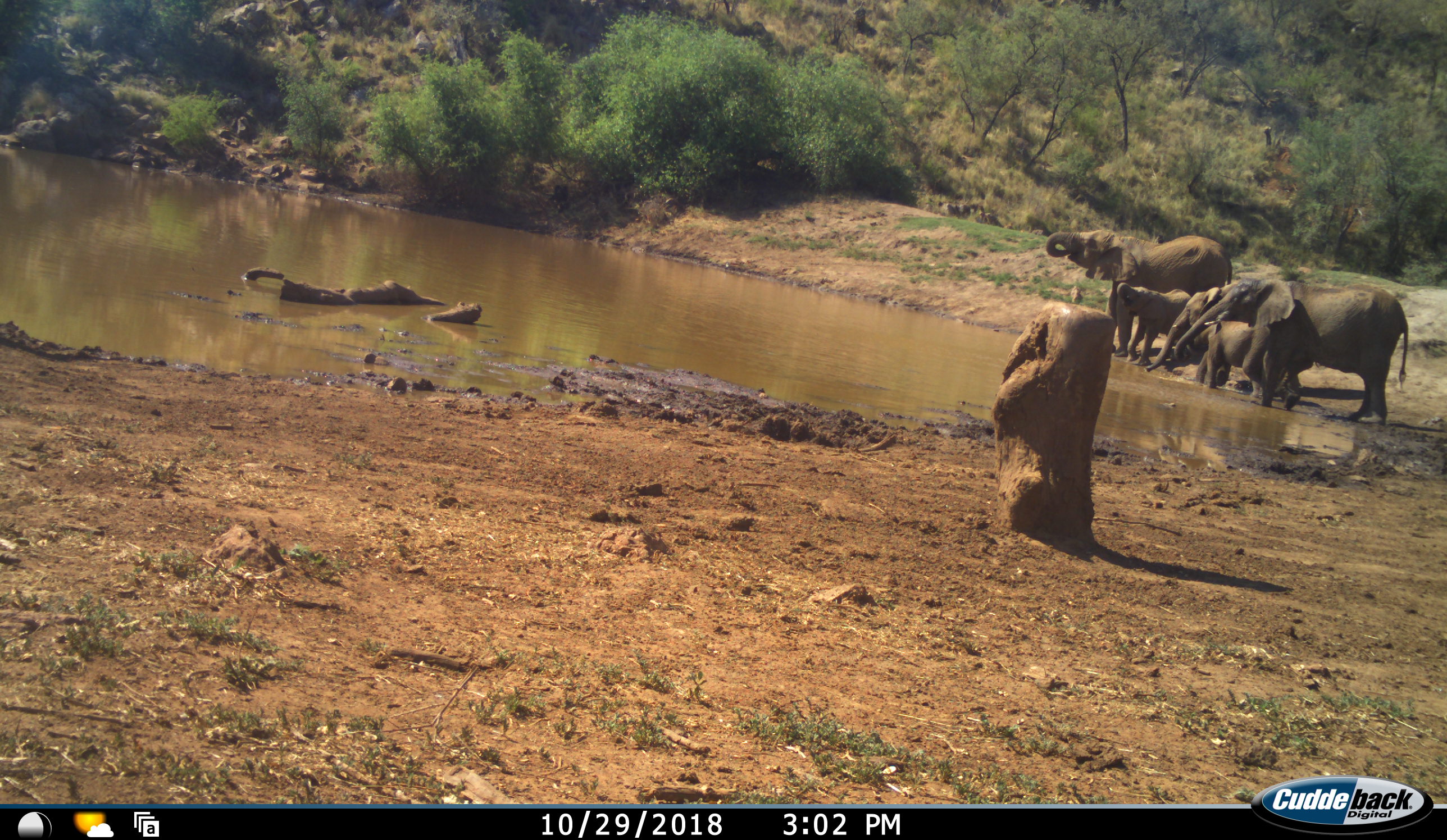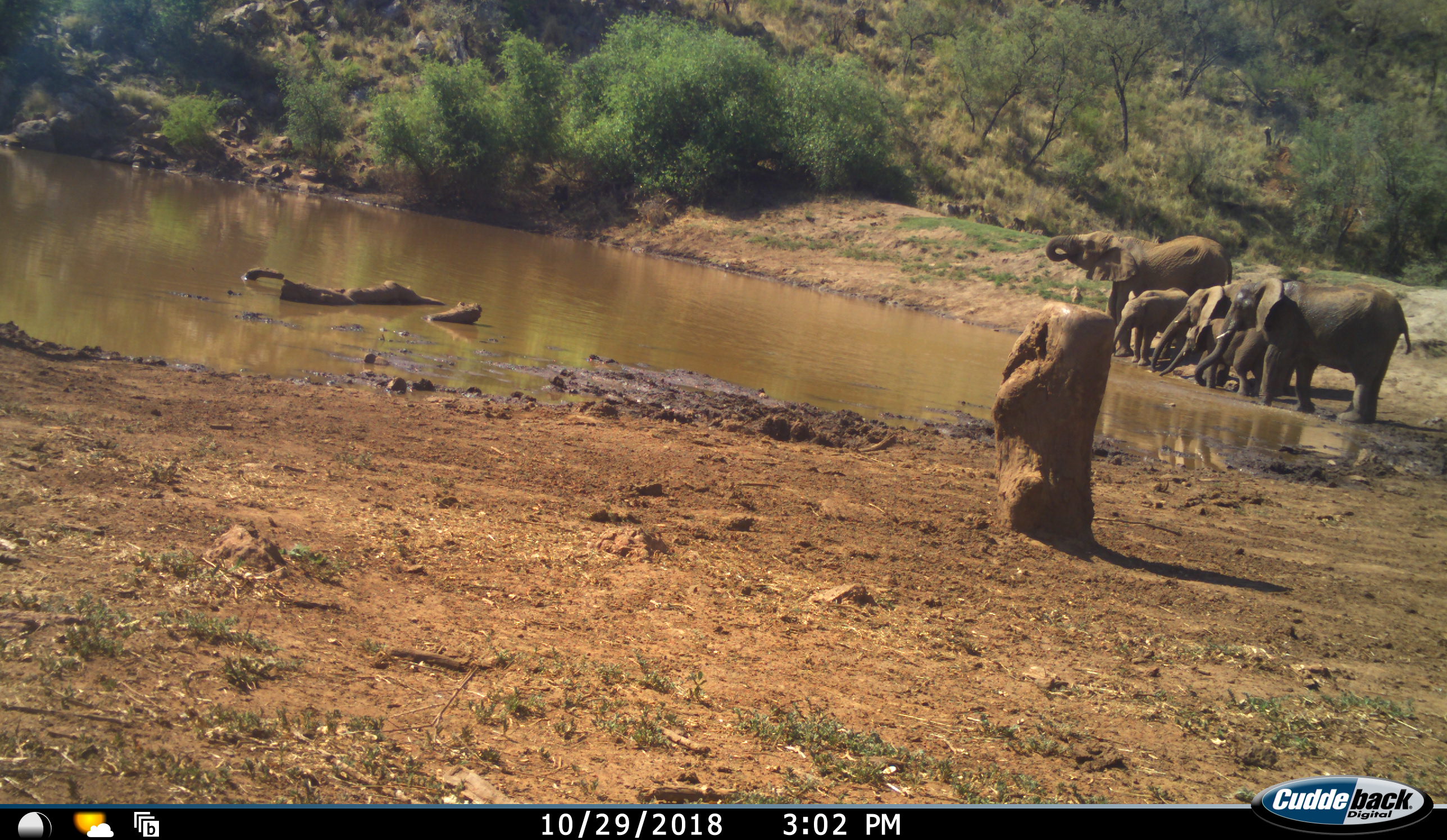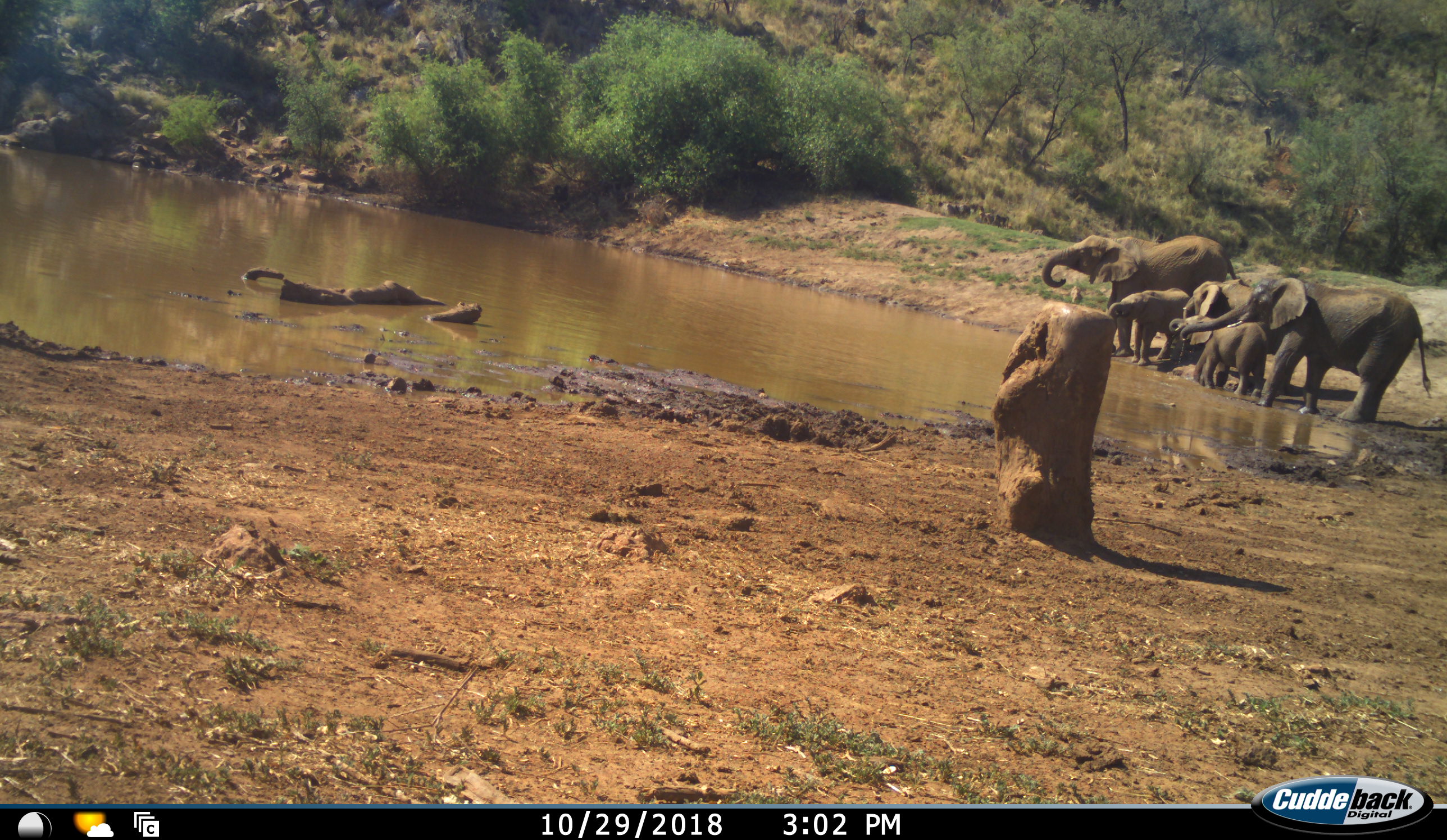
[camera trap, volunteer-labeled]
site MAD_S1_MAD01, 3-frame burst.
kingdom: Animalia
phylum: Chordata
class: Mammalia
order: Proboscidea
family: Elephantidae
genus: Loxodonta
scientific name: Loxodonta africana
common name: african bush elephant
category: elephant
Elephant (african bush elephant) (Loxodonta africana), count 5. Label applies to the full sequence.